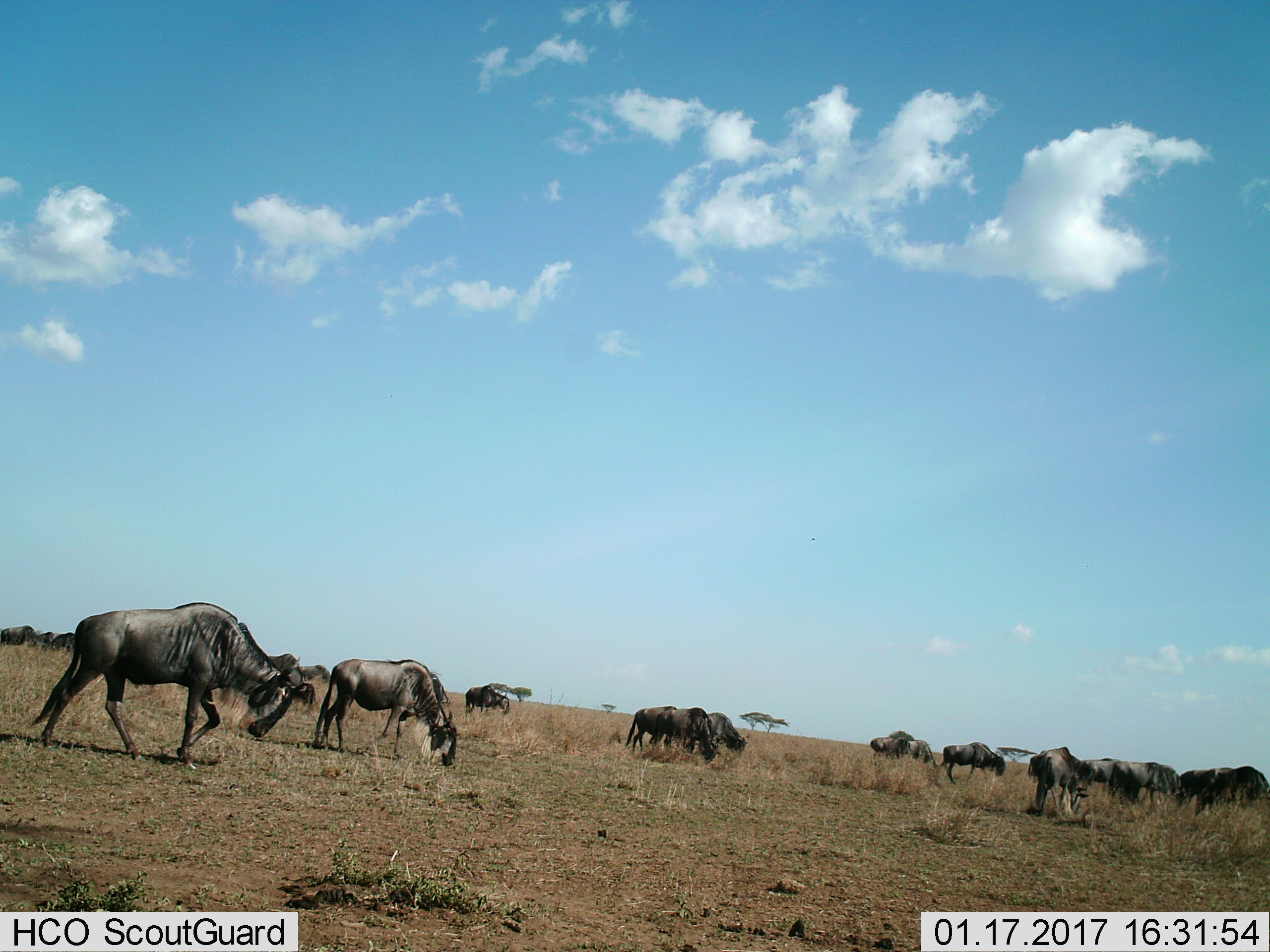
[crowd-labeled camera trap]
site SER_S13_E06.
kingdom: Animalia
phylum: Chordata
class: Mammalia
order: Artiodactyla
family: Bovidae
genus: Connochaetes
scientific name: Connochaetes taurinus taurinus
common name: blue wildebeest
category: wildebeestblue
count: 11-50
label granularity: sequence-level